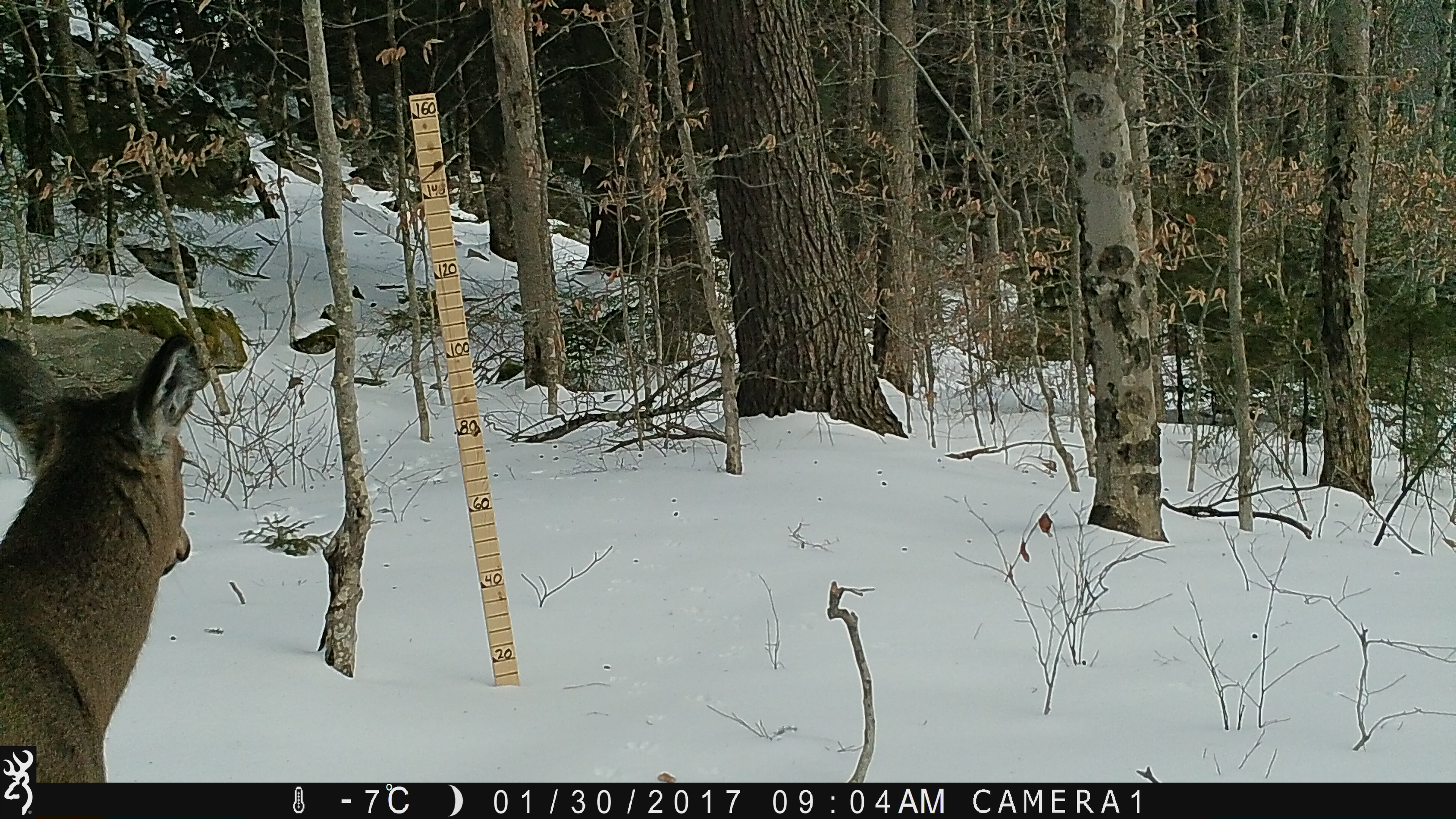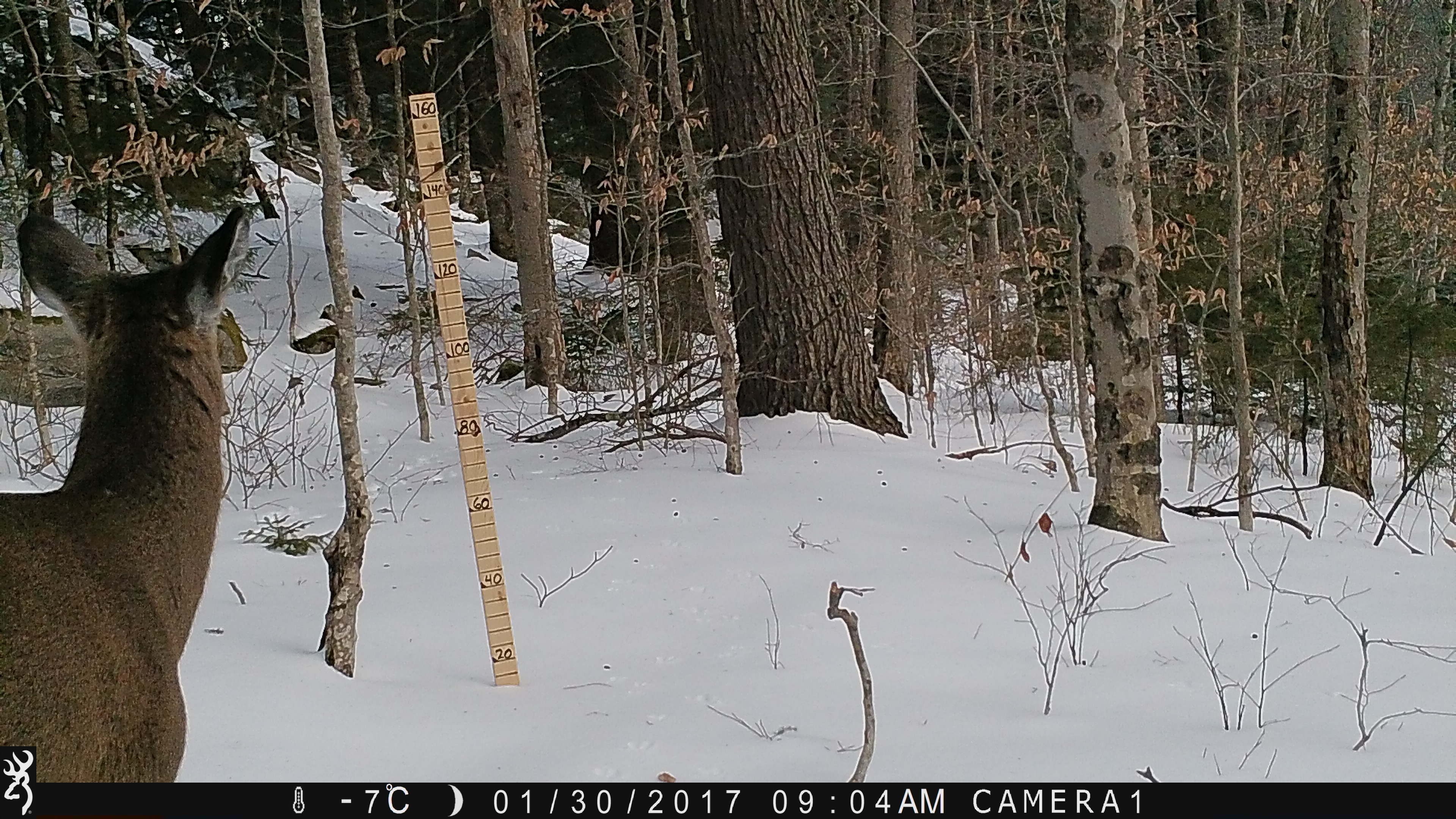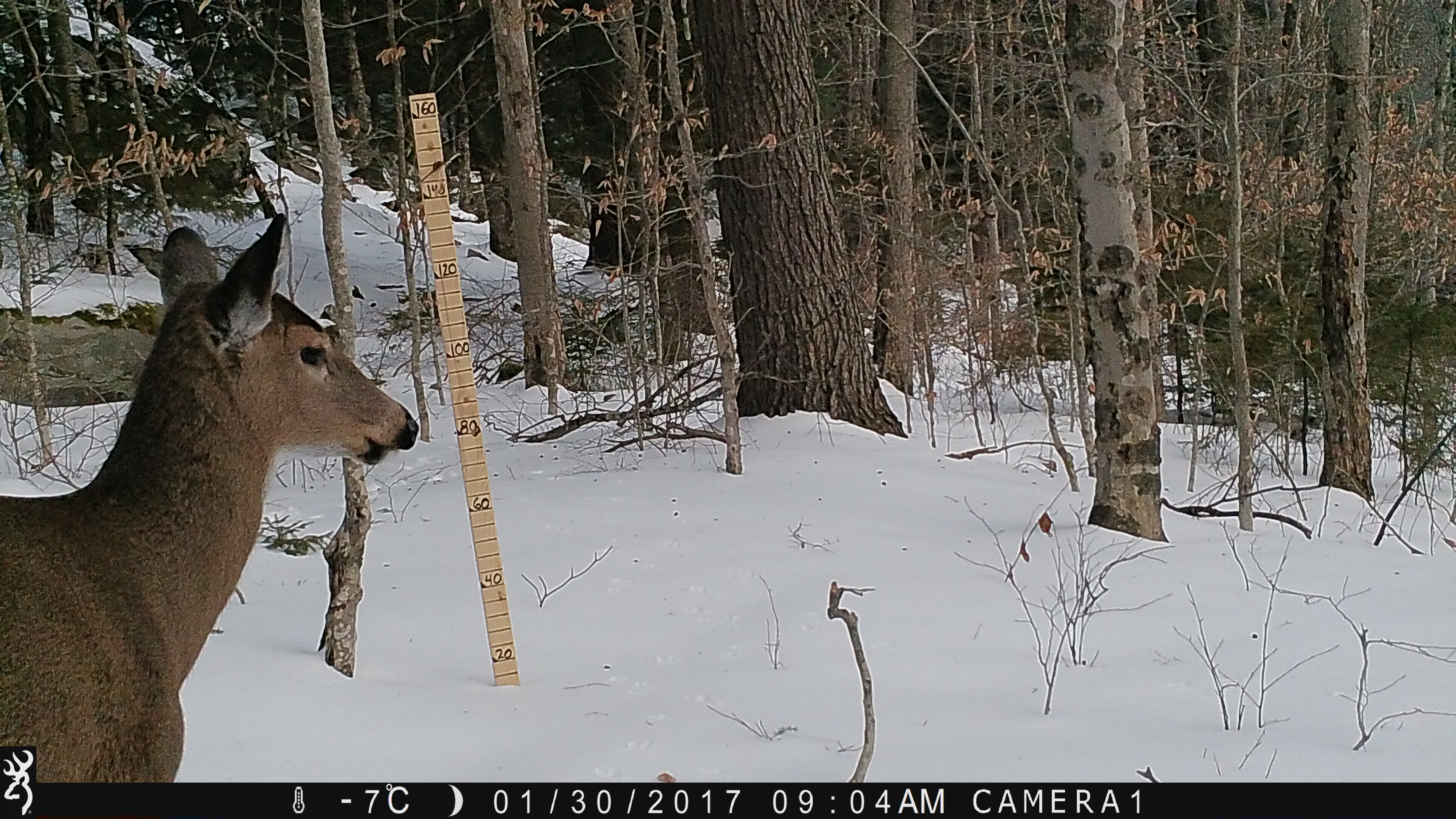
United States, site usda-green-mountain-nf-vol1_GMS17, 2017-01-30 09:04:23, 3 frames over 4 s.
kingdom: Animalia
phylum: Chordata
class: Mammalia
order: Artiodactyla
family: Cervidae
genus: Odocoileus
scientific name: Odocoileus virginianus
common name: white-tailed deer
White-tailed deer (Odocoileus virginianus).